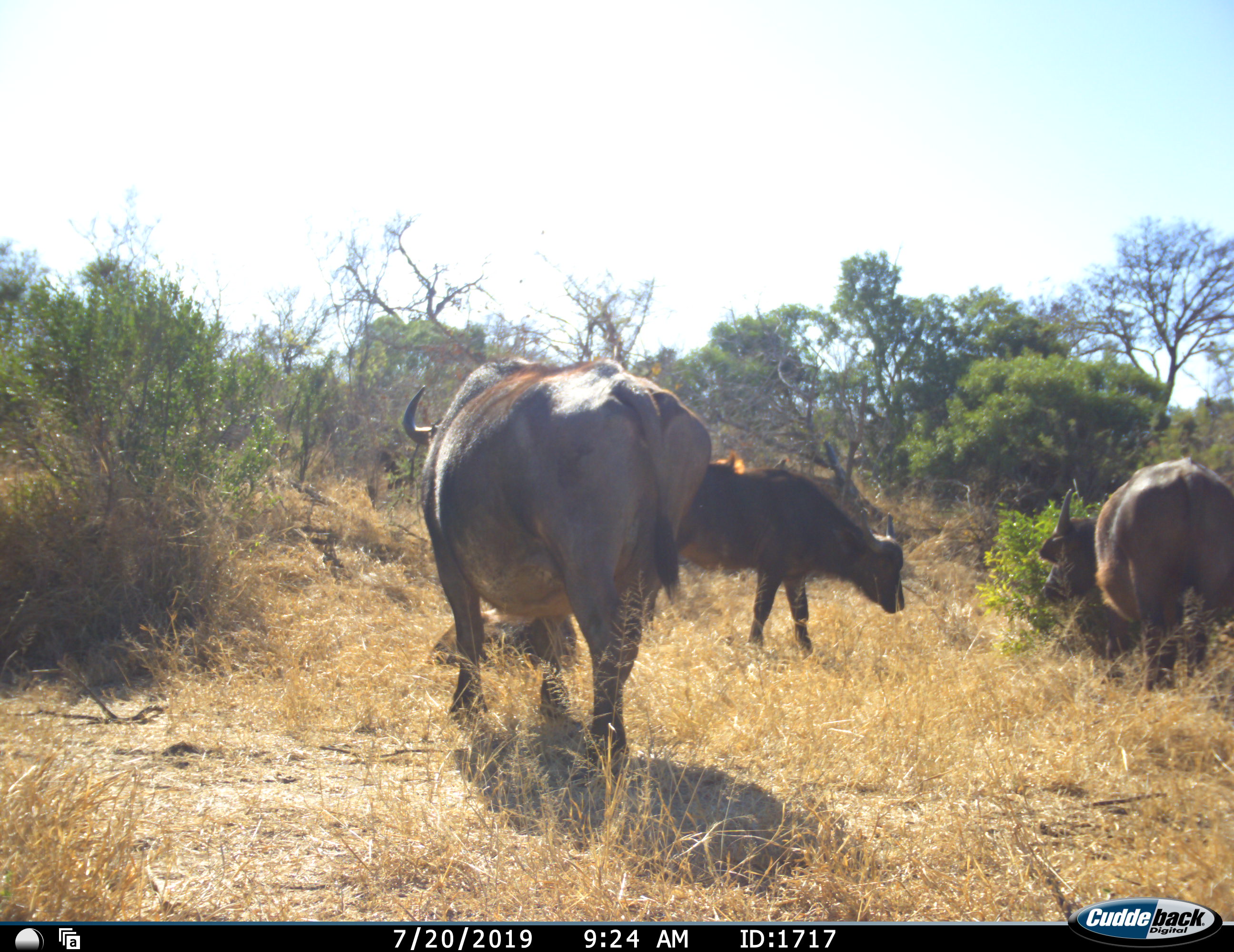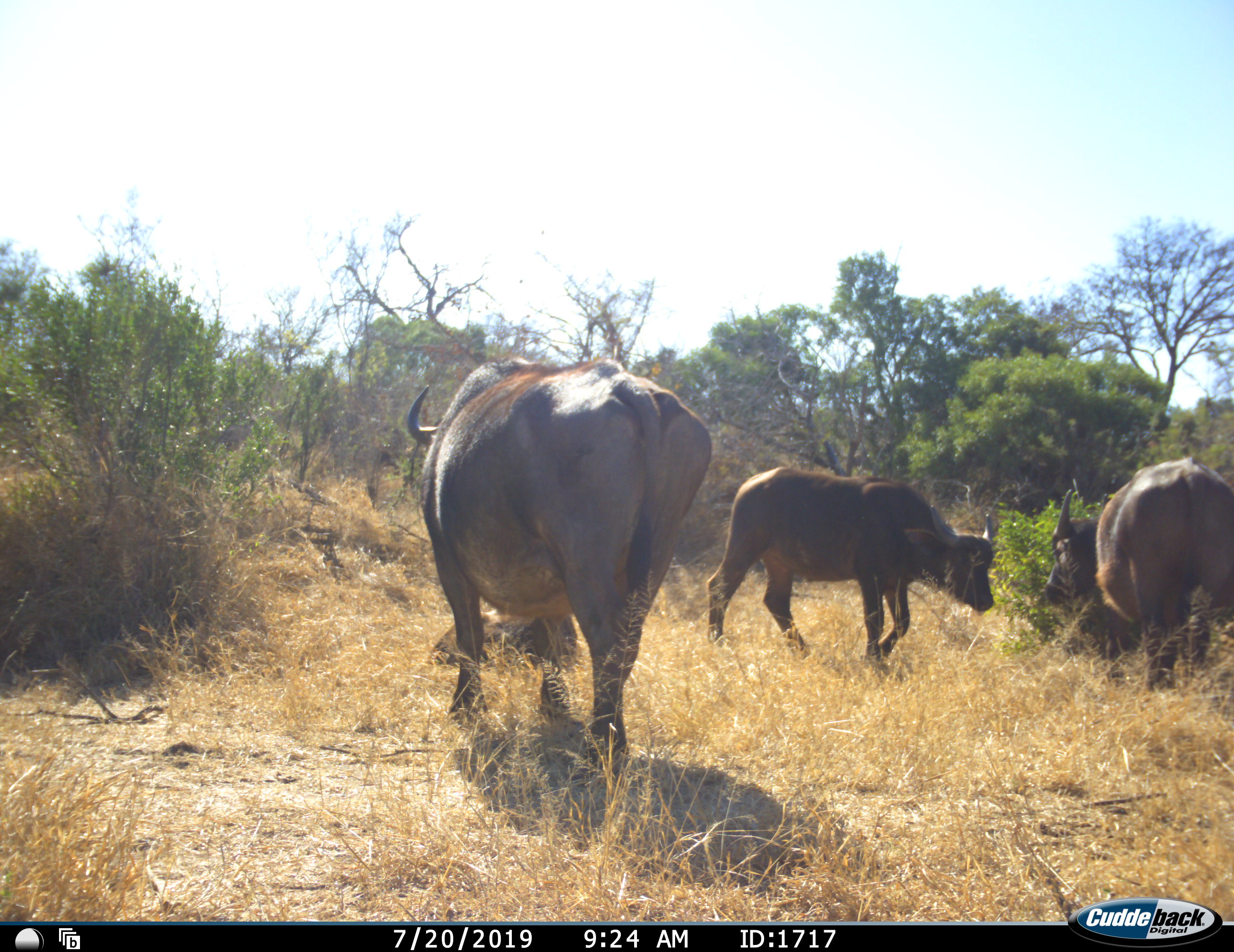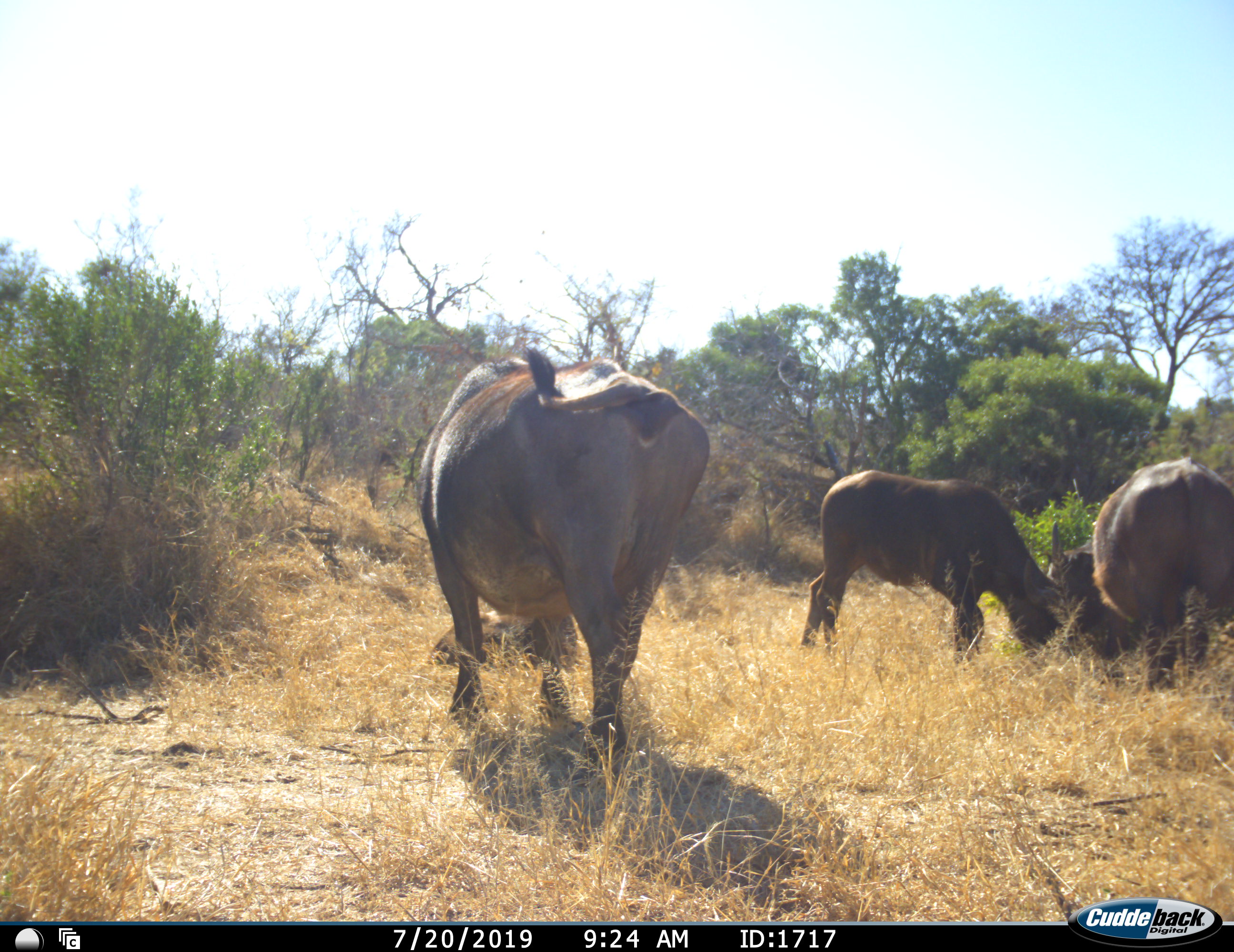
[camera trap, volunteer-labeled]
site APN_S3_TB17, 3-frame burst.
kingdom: Animalia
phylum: Chordata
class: Mammalia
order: Artiodactyla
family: Bovidae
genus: Syncerus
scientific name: Syncerus caffer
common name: african buffalo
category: buffalo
Buffalo (african buffalo) (Syncerus caffer), count 4. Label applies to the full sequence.